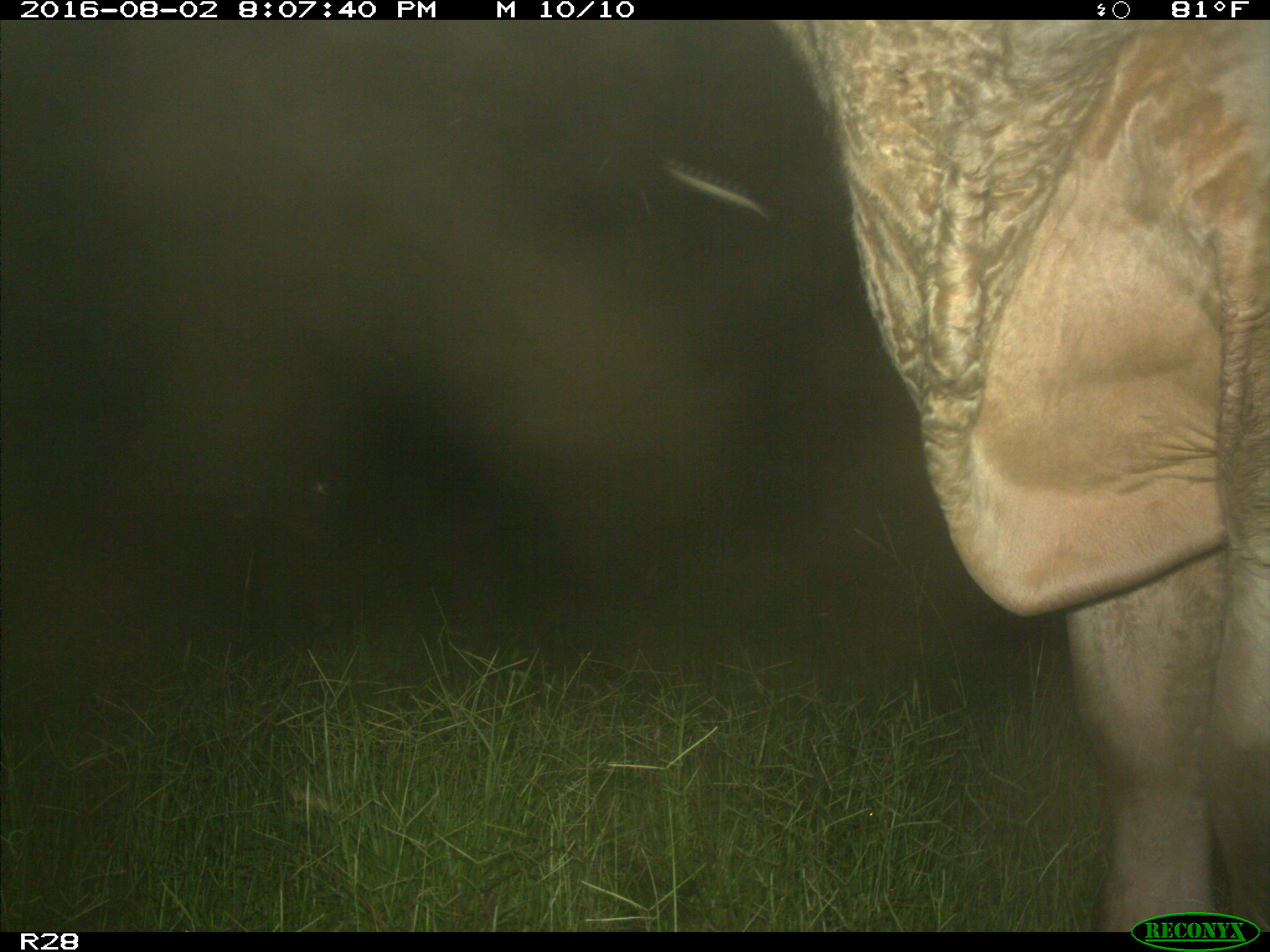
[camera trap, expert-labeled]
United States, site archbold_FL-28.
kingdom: Animalia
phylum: Chordata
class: Mammalia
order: Artiodactyla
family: Bovidae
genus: Bos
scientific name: Bos taurus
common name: domestic cow